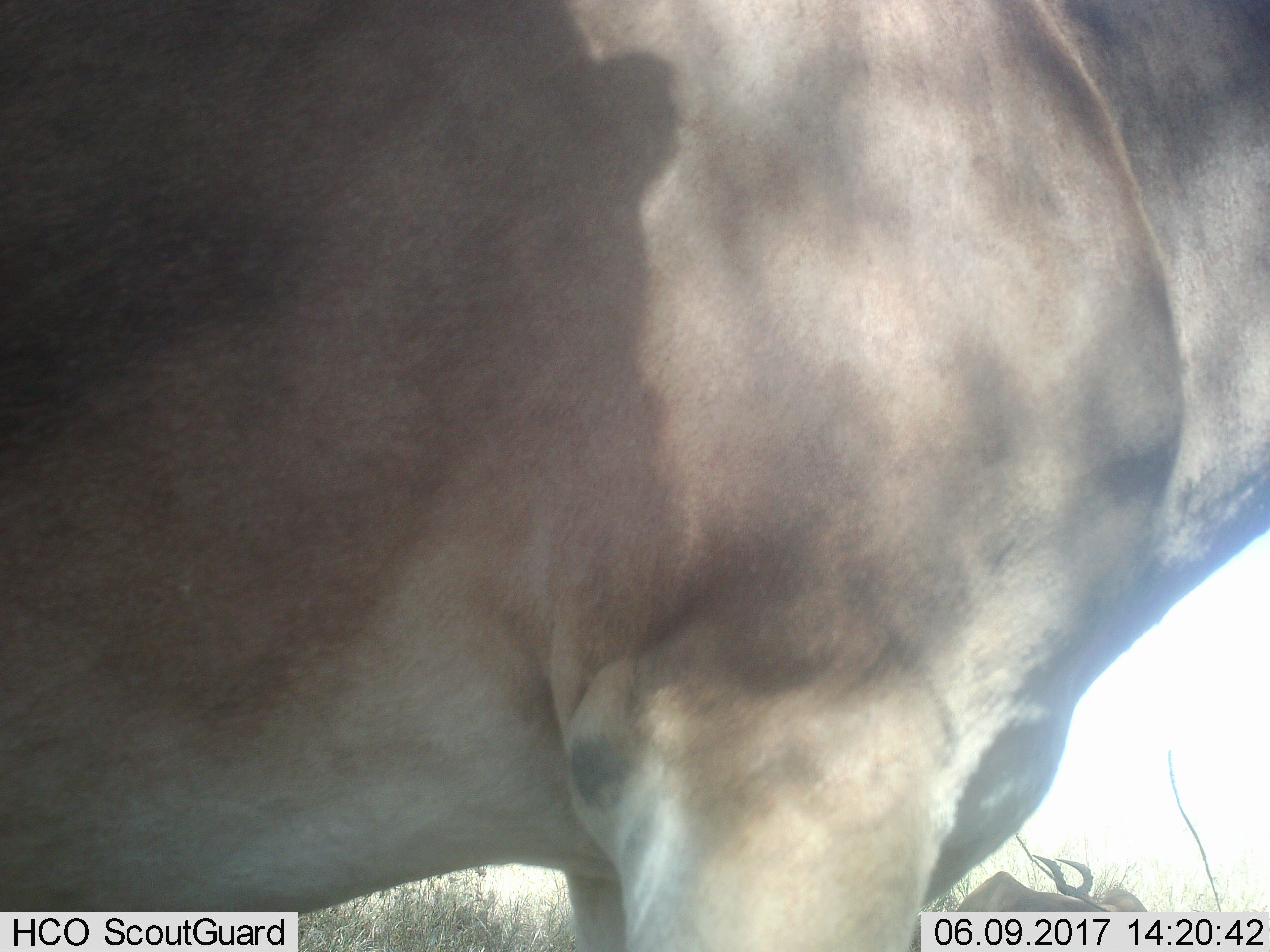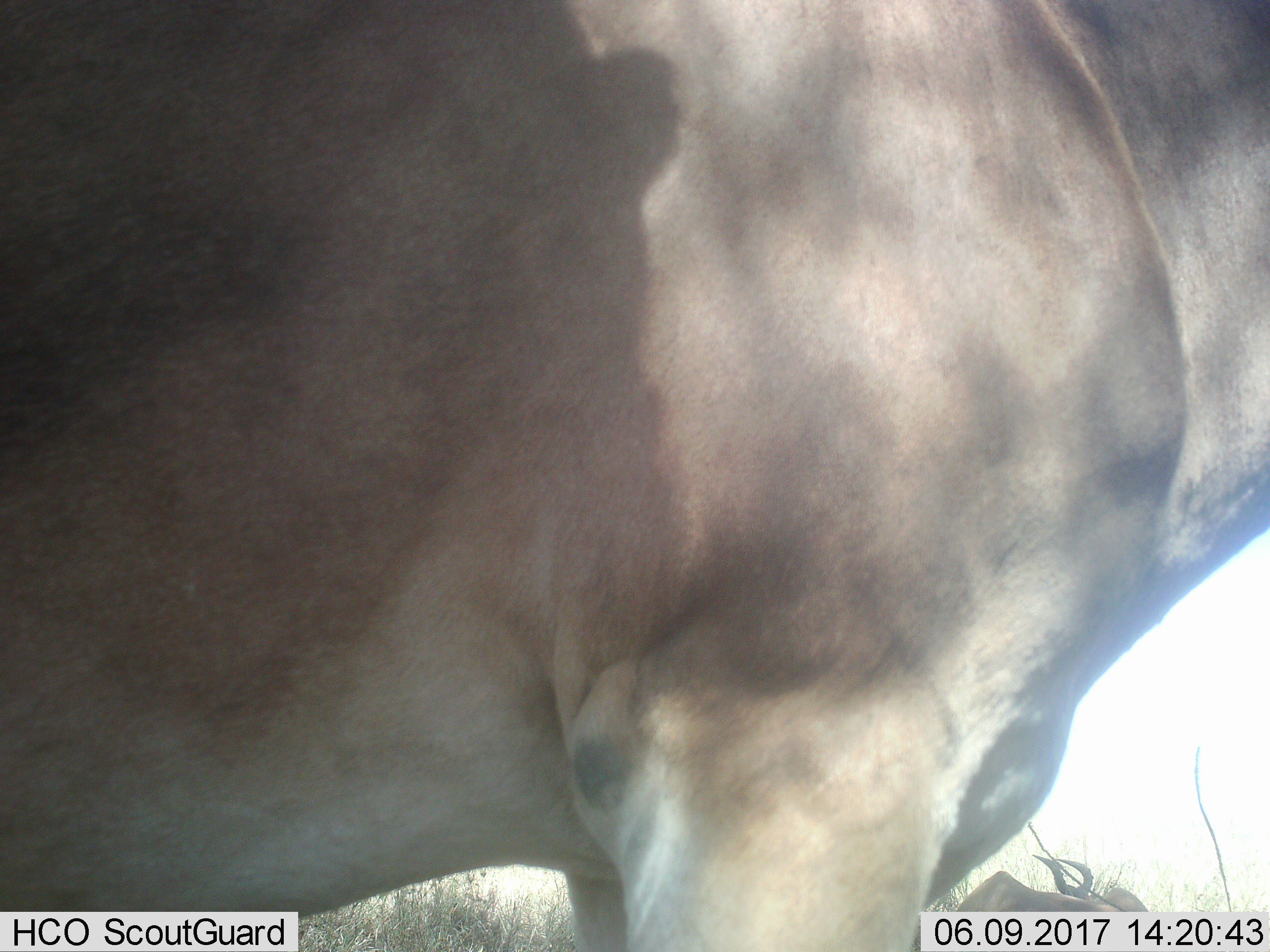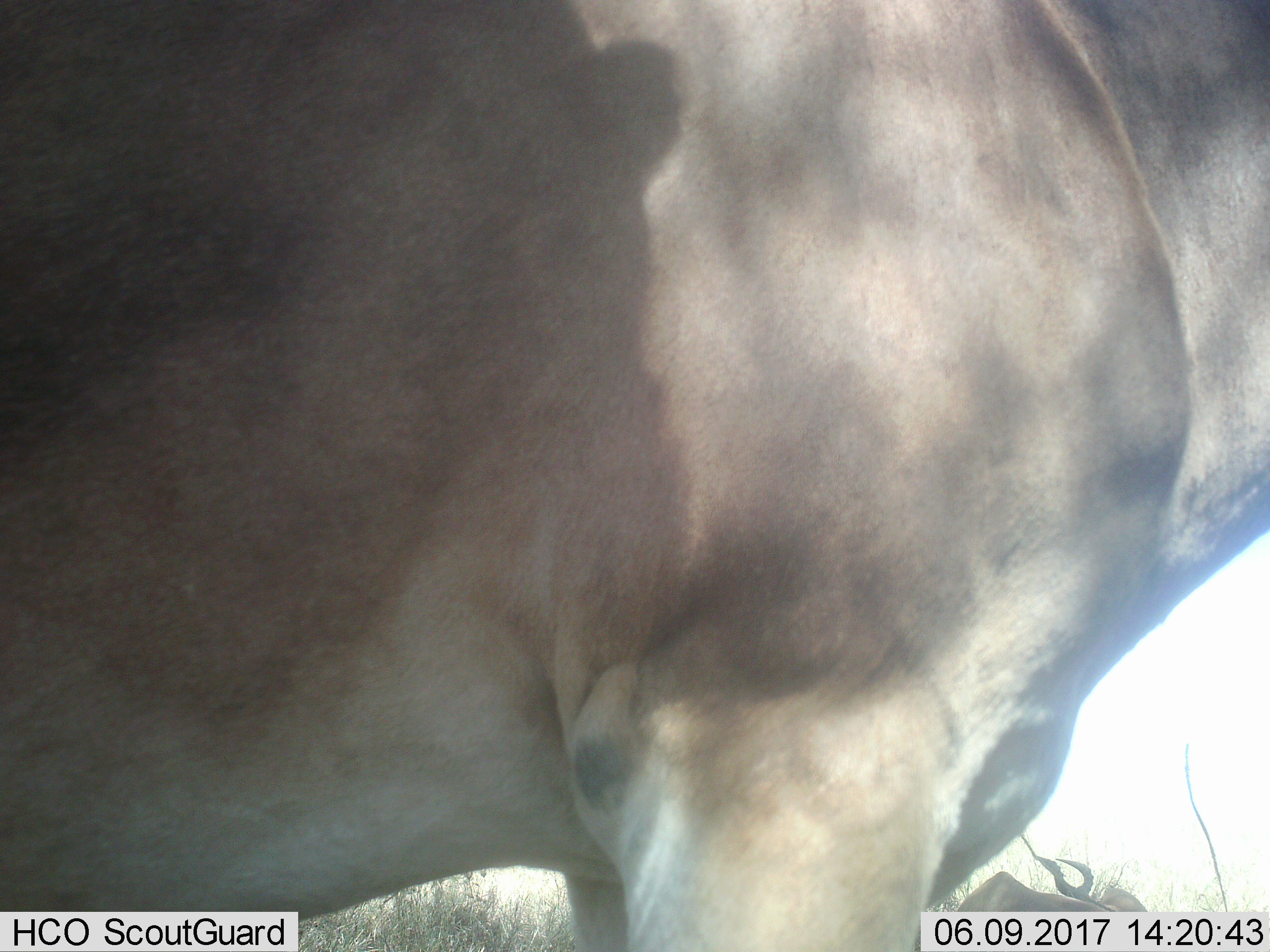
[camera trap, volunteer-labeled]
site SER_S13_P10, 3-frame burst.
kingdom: Animalia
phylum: Chordata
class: Mammalia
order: Artiodactyla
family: Bovidae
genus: Alcelaphus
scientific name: Alcelaphus buselaphus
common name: hartebeest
Hartebeest (Alcelaphus buselaphus), count 2. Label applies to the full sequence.